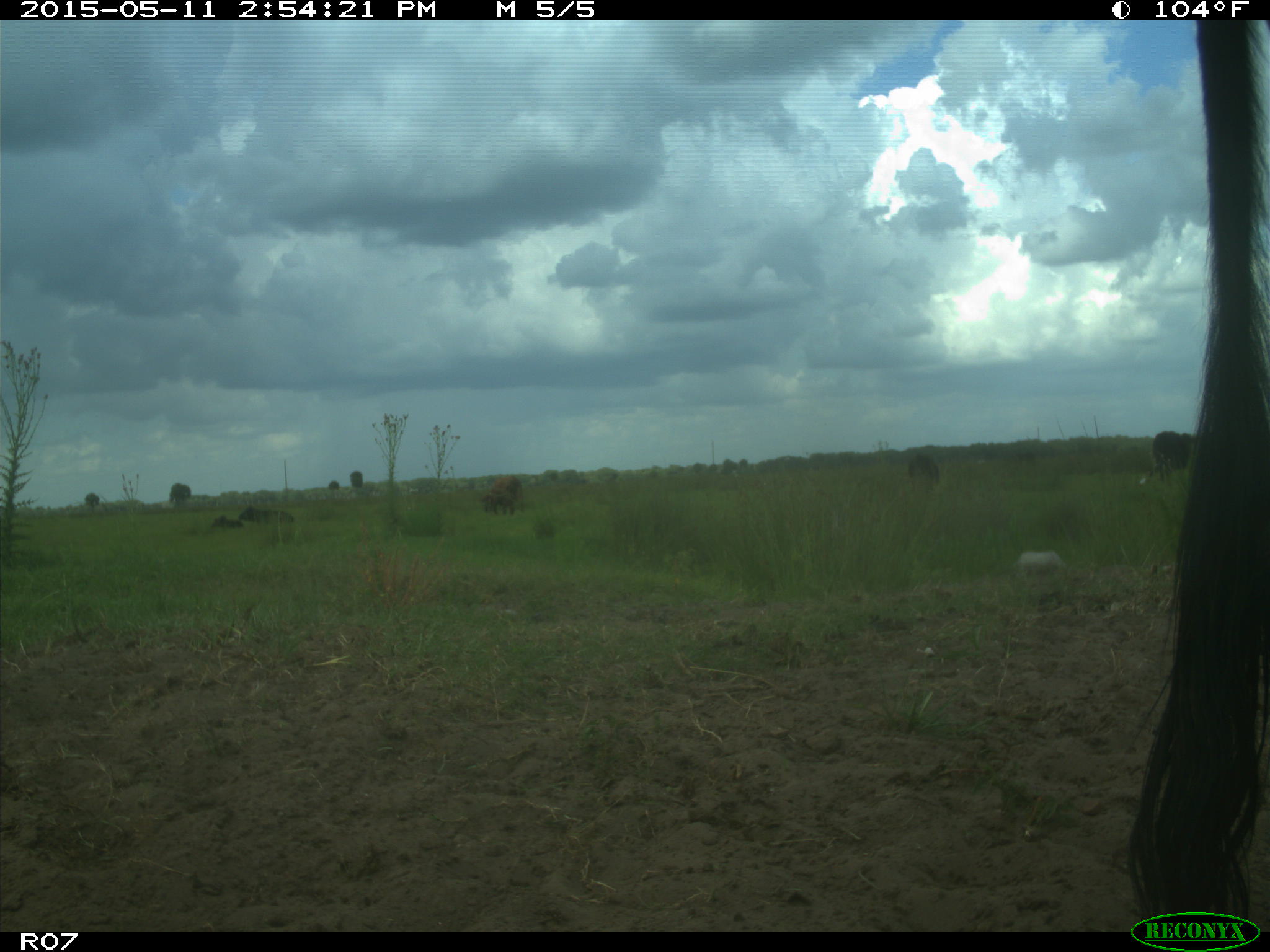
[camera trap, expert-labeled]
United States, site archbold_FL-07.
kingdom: Animalia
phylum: Chordata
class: Mammalia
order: Artiodactyla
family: Bovidae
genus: Bos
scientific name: Bos taurus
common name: domestic cow